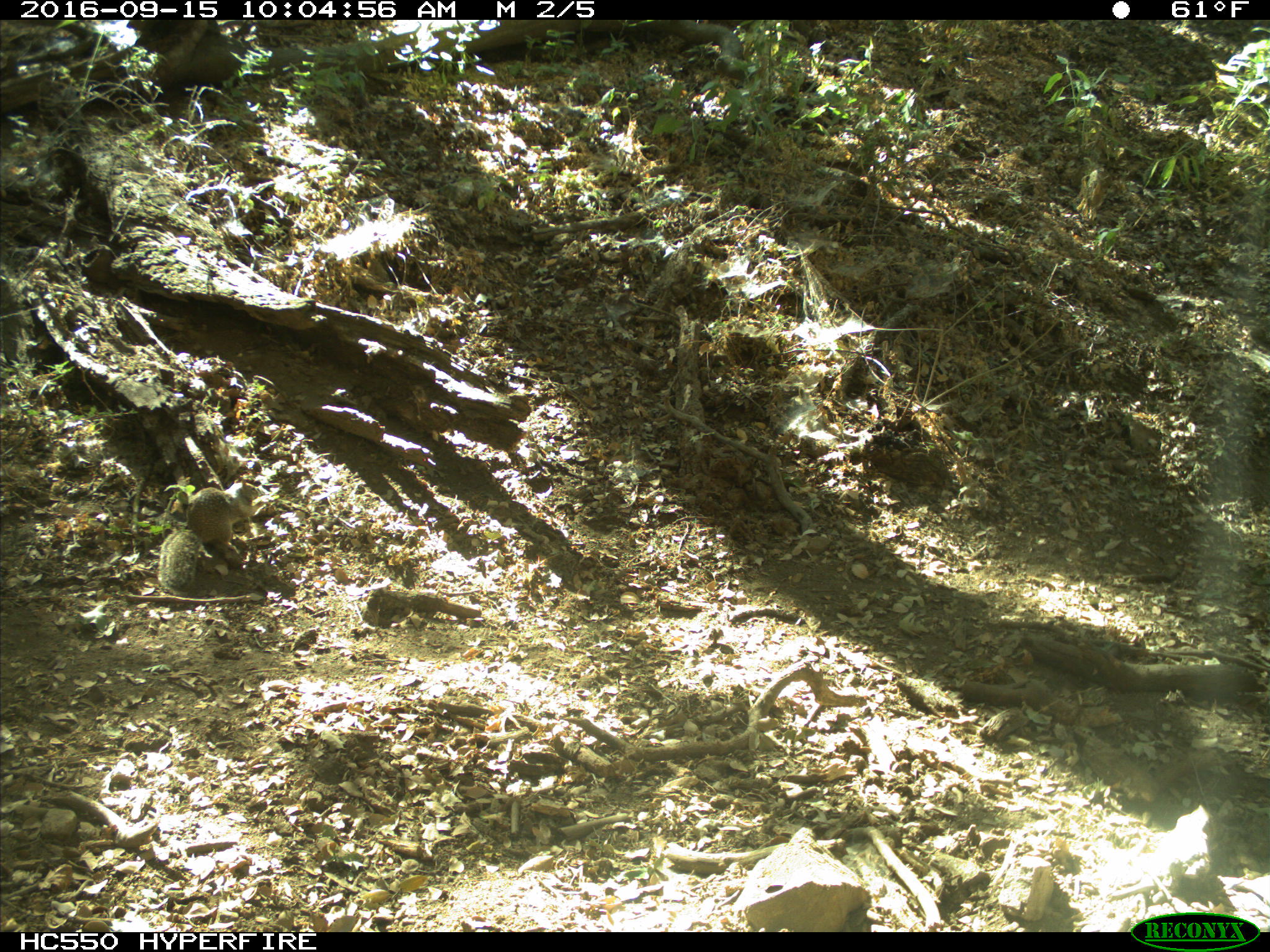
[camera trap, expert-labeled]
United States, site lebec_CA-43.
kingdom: Animalia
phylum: Chordata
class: Mammalia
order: Rodentia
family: Sciuridae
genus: Otospermophilus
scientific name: Otospermophilus beecheyi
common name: california ground squirrel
Otospermophilus beecheyi (california ground squirrel).